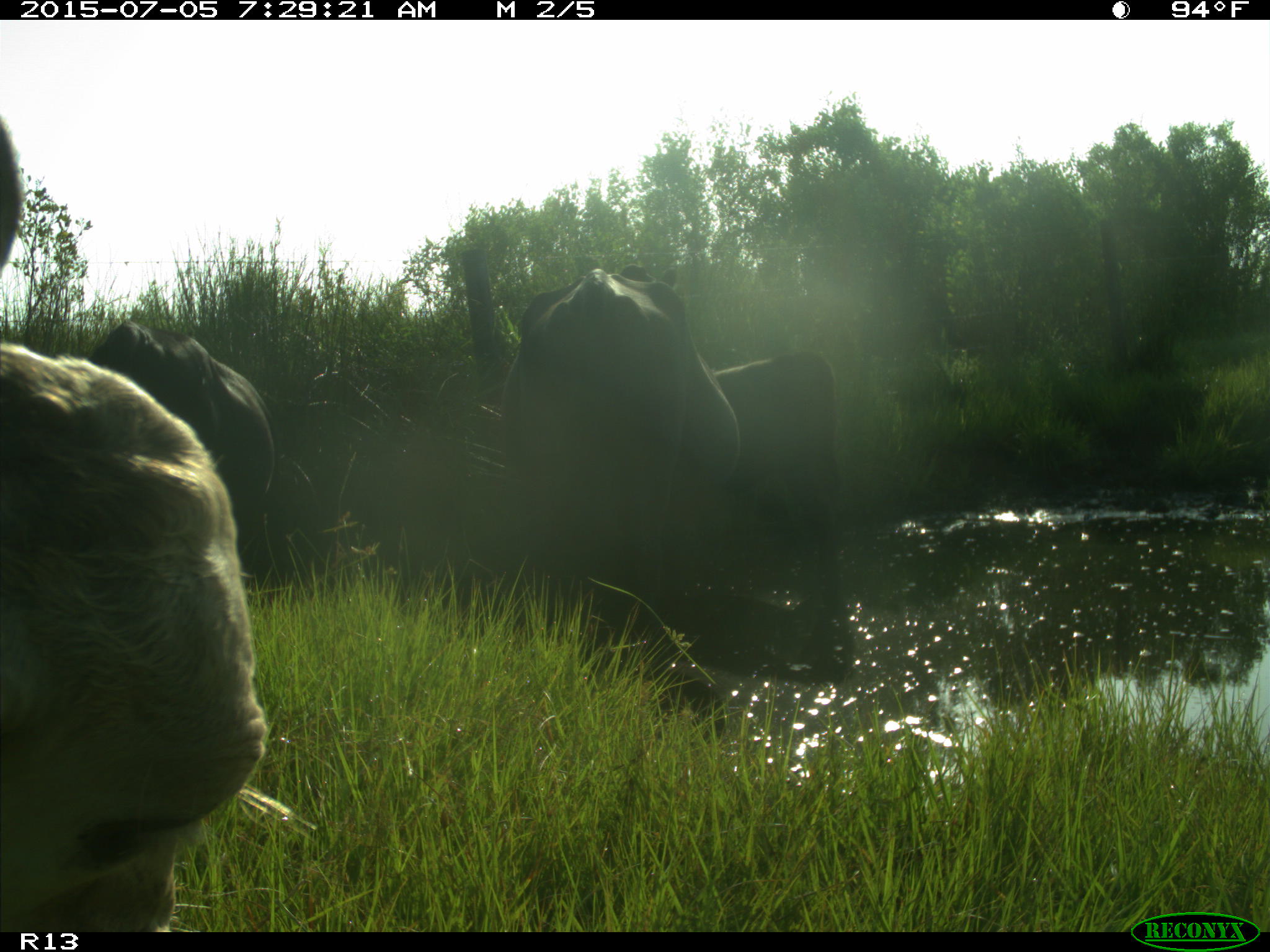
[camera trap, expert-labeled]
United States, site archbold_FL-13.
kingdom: Animalia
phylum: Chordata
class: Mammalia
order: Artiodactyla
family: Bovidae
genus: Bos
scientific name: Bos taurus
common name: domestic cow